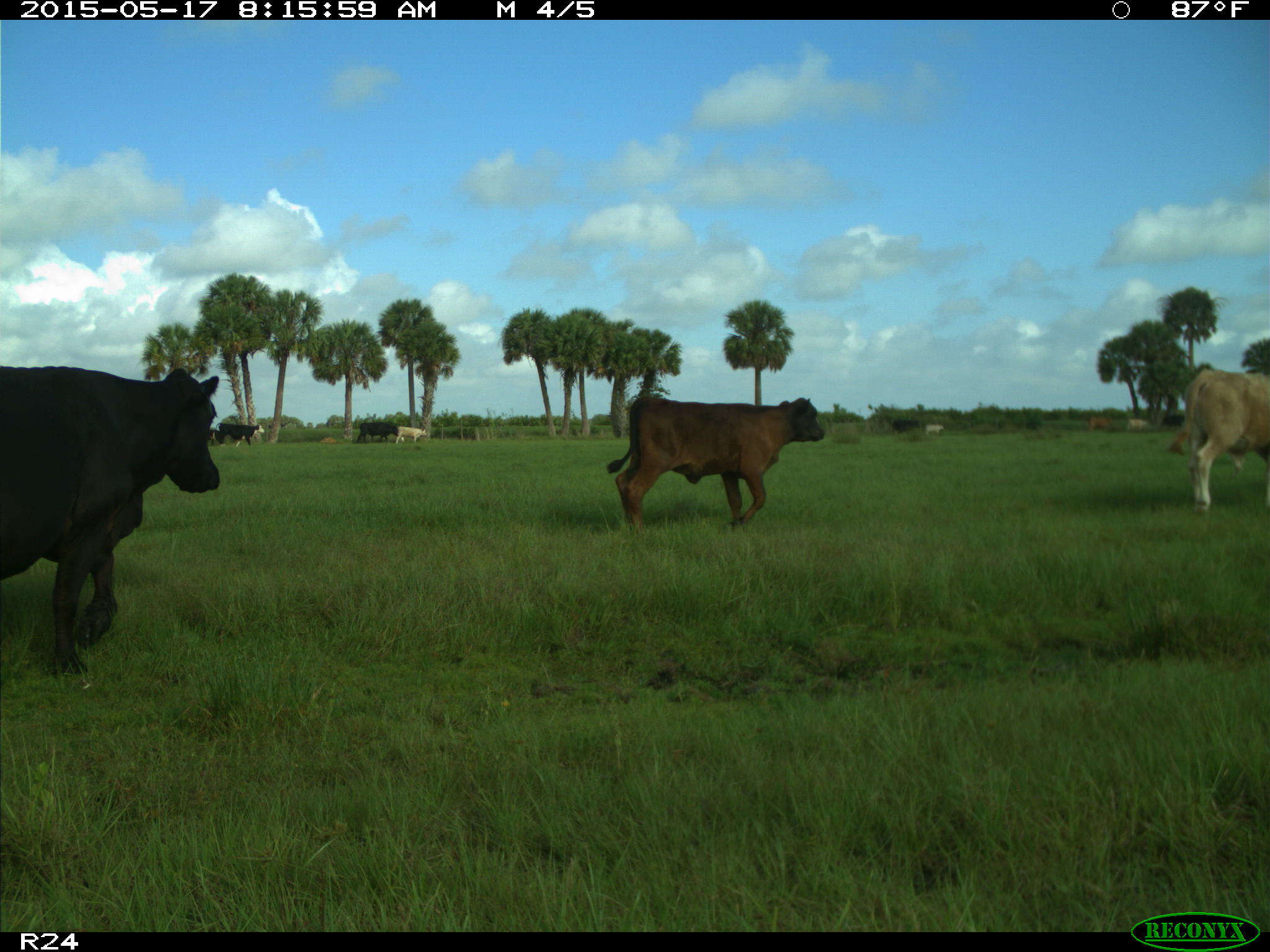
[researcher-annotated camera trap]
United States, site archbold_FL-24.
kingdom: Animalia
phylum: Chordata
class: Mammalia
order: Artiodactyla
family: Bovidae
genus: Bos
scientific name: Bos taurus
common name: domestic cow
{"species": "Bos taurus (domestic cow)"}